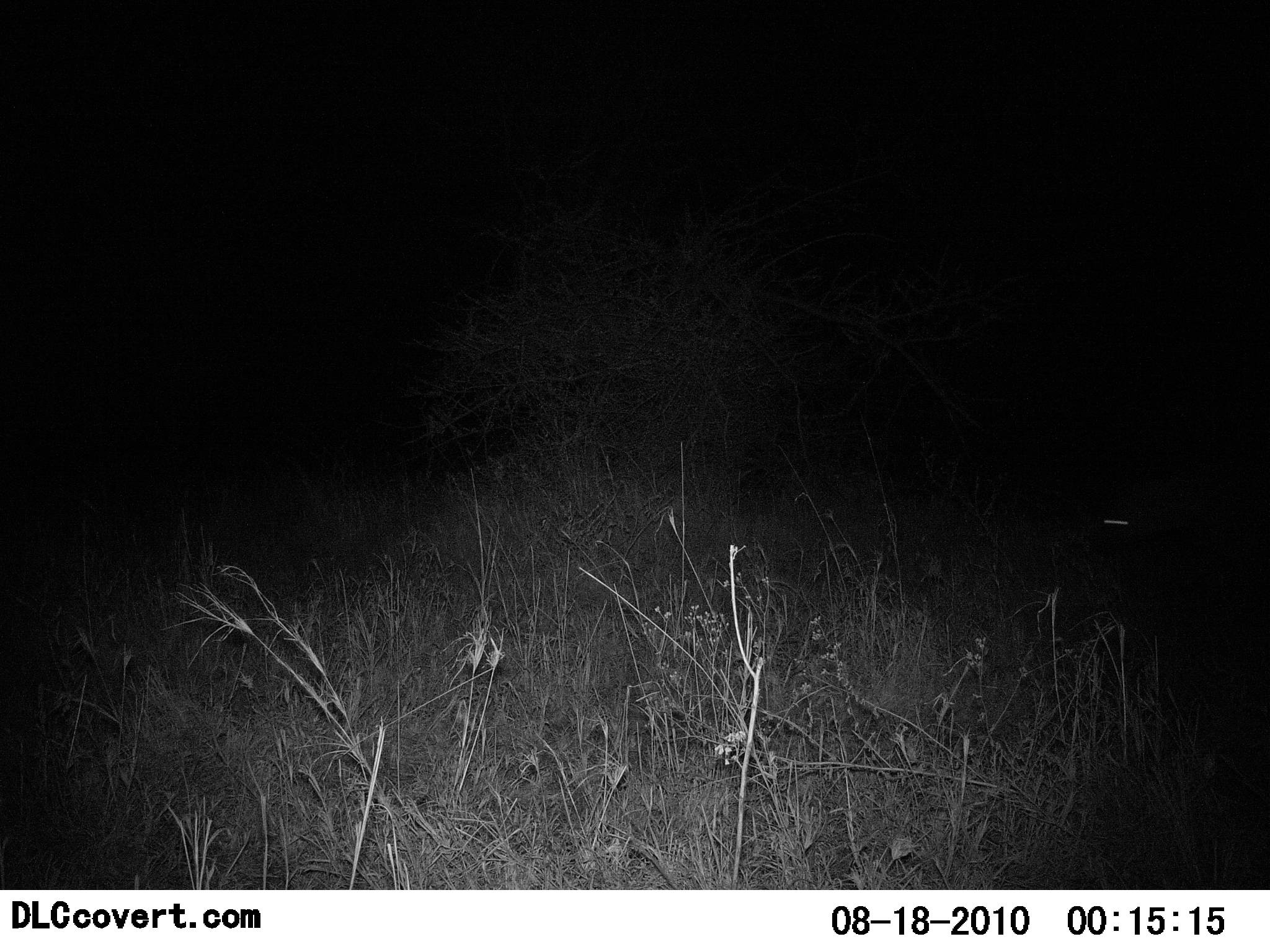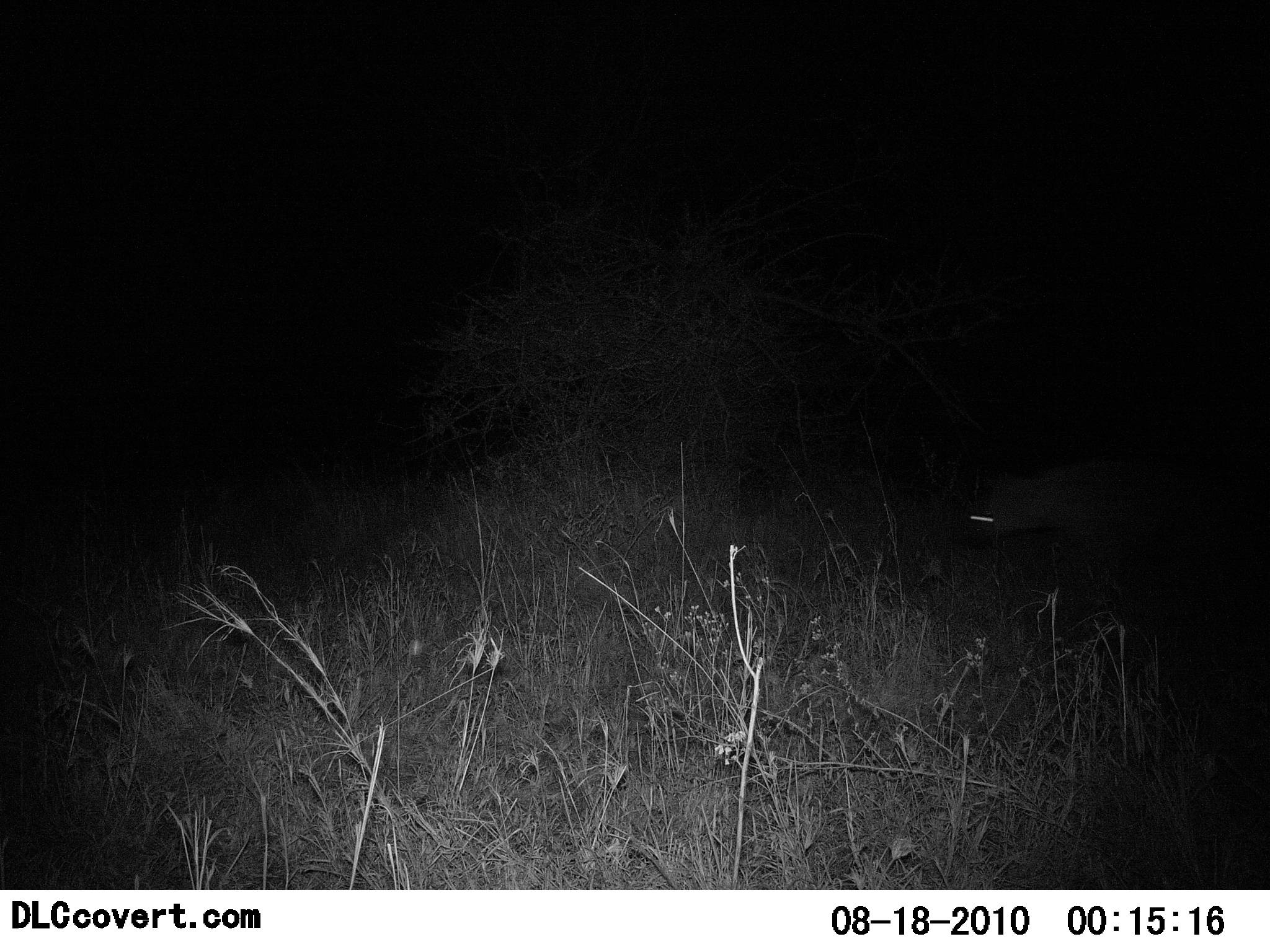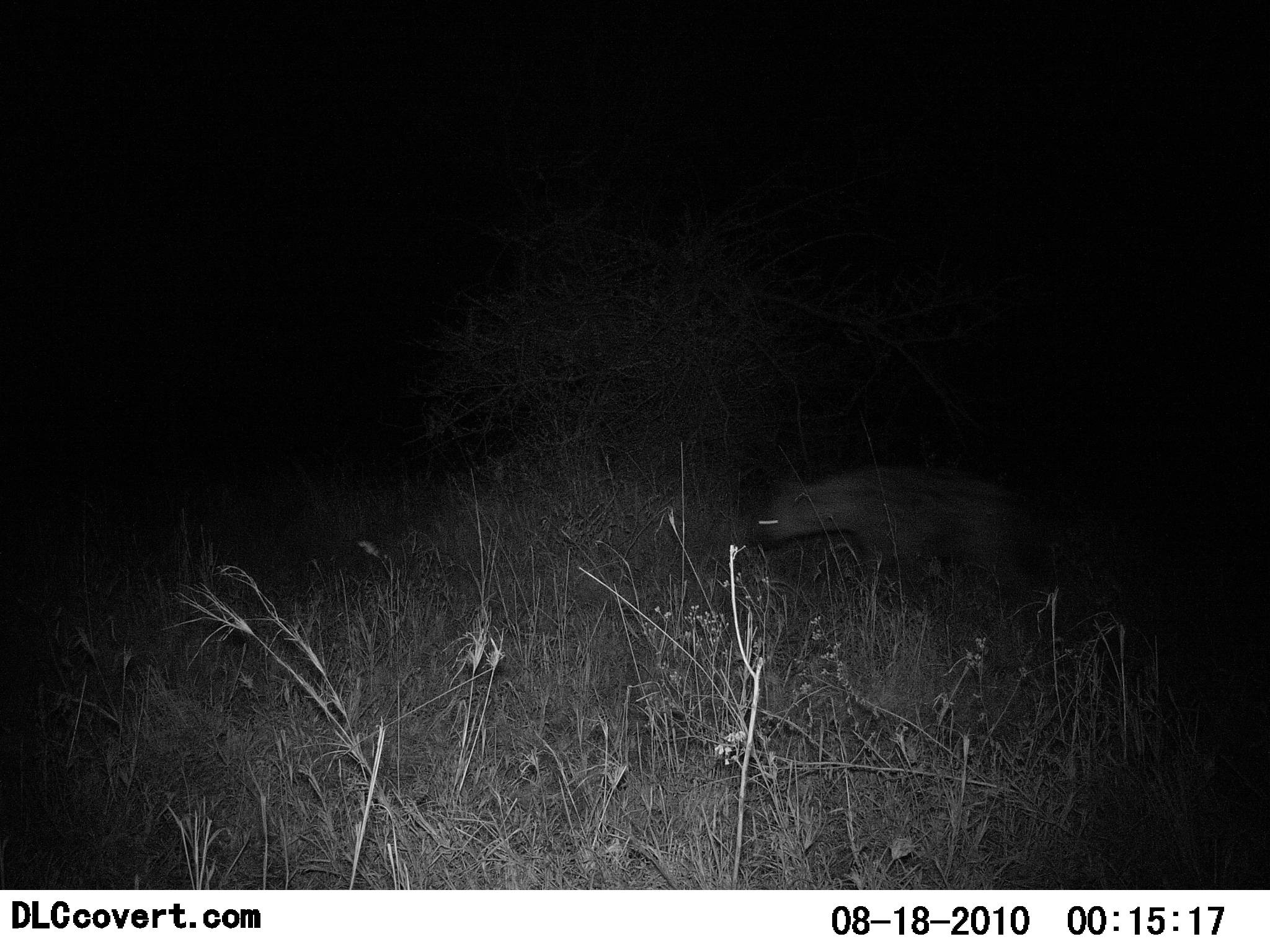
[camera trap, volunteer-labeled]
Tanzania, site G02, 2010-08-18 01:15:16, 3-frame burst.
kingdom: Animalia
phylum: Chordata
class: Mammalia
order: Carnivora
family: Hyaenidae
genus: Crocuta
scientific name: Crocuta crocuta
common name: spotted hyena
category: hyenaspotted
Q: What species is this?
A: Hyenaspotted (spotted hyena) (Crocuta crocuta).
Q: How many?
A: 1.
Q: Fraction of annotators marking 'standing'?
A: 0%.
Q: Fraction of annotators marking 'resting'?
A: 0%.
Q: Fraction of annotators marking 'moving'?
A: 100%.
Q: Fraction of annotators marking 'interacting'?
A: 0%.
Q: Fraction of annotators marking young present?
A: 0%.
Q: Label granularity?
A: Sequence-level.